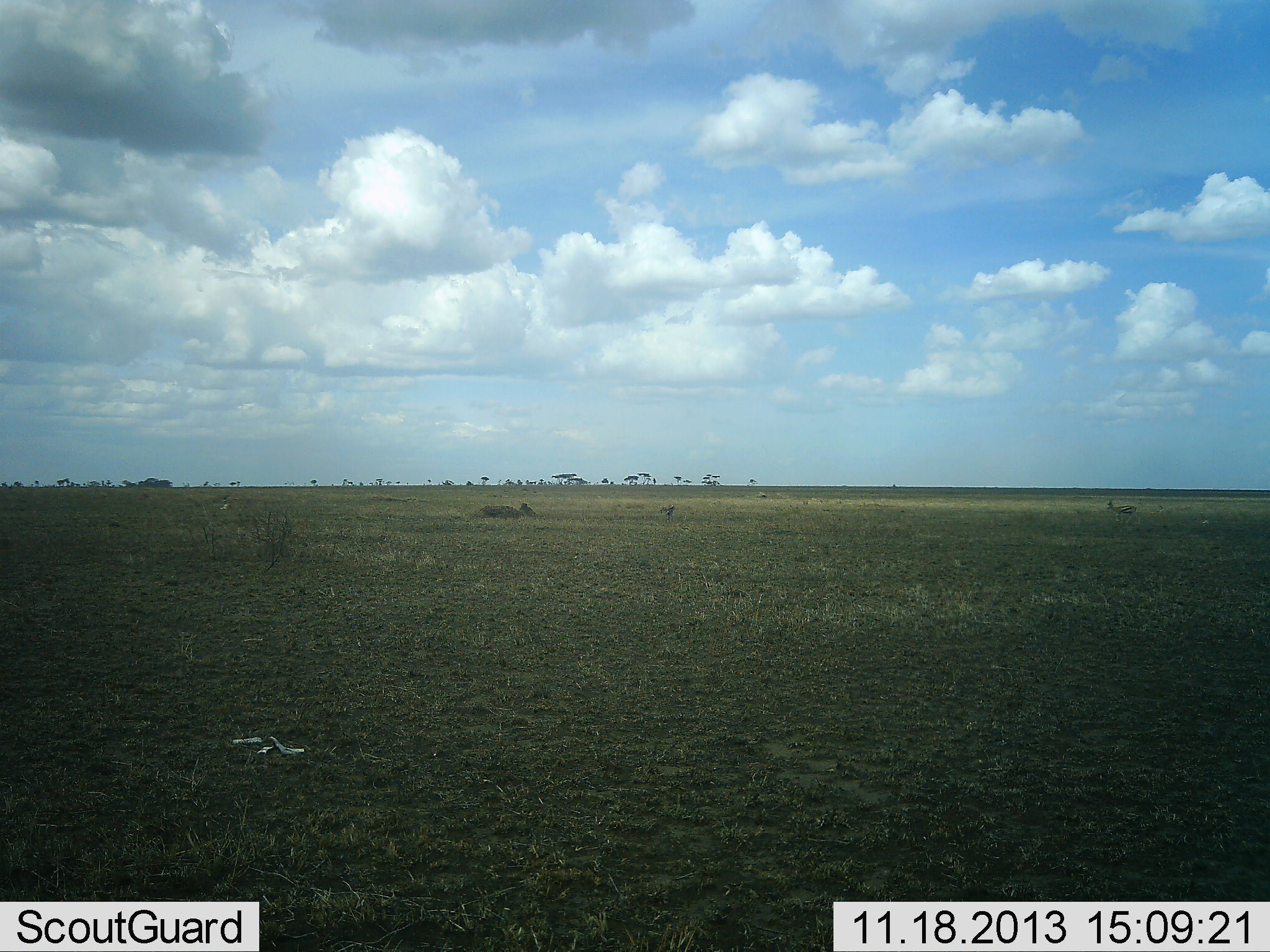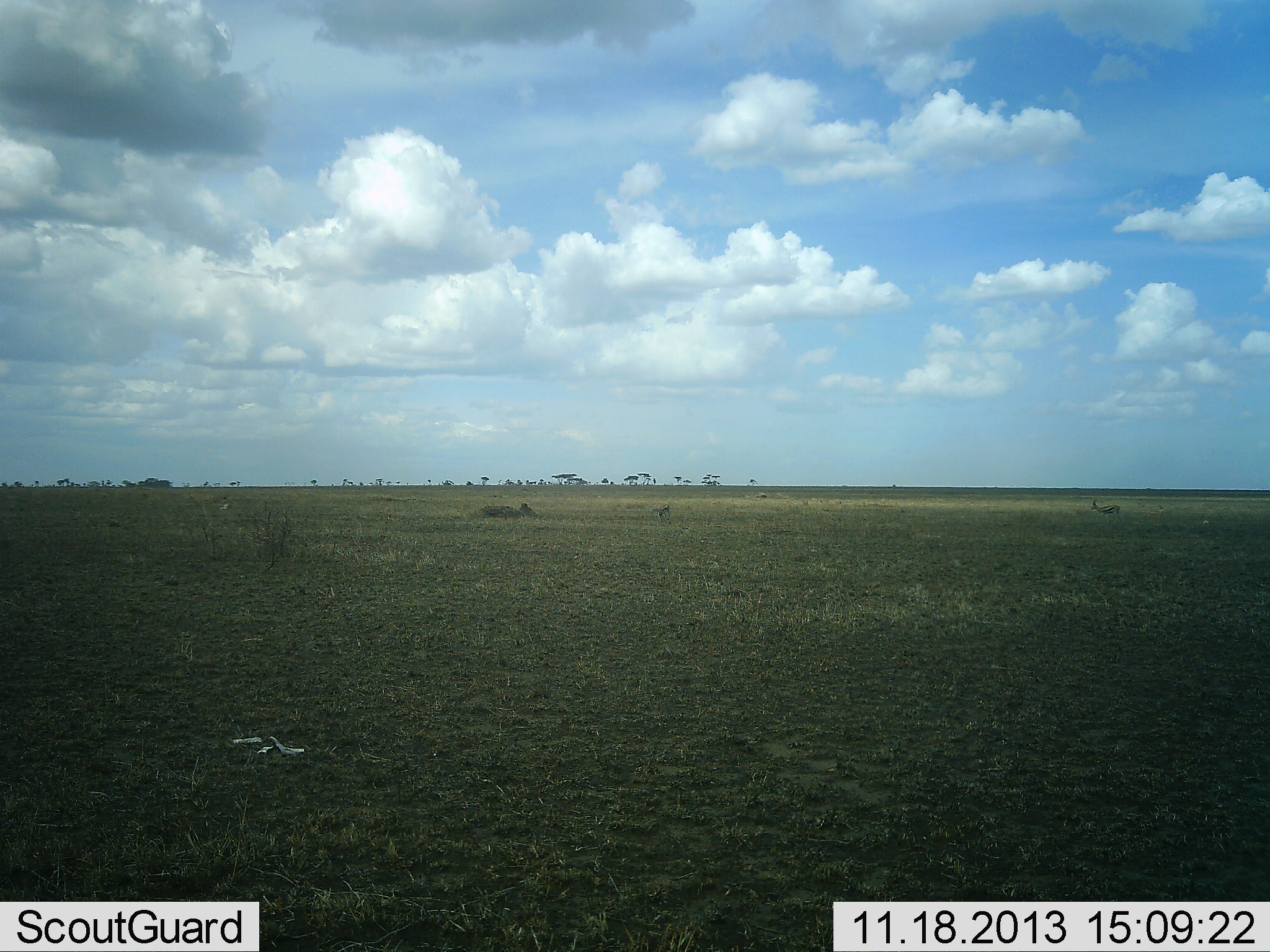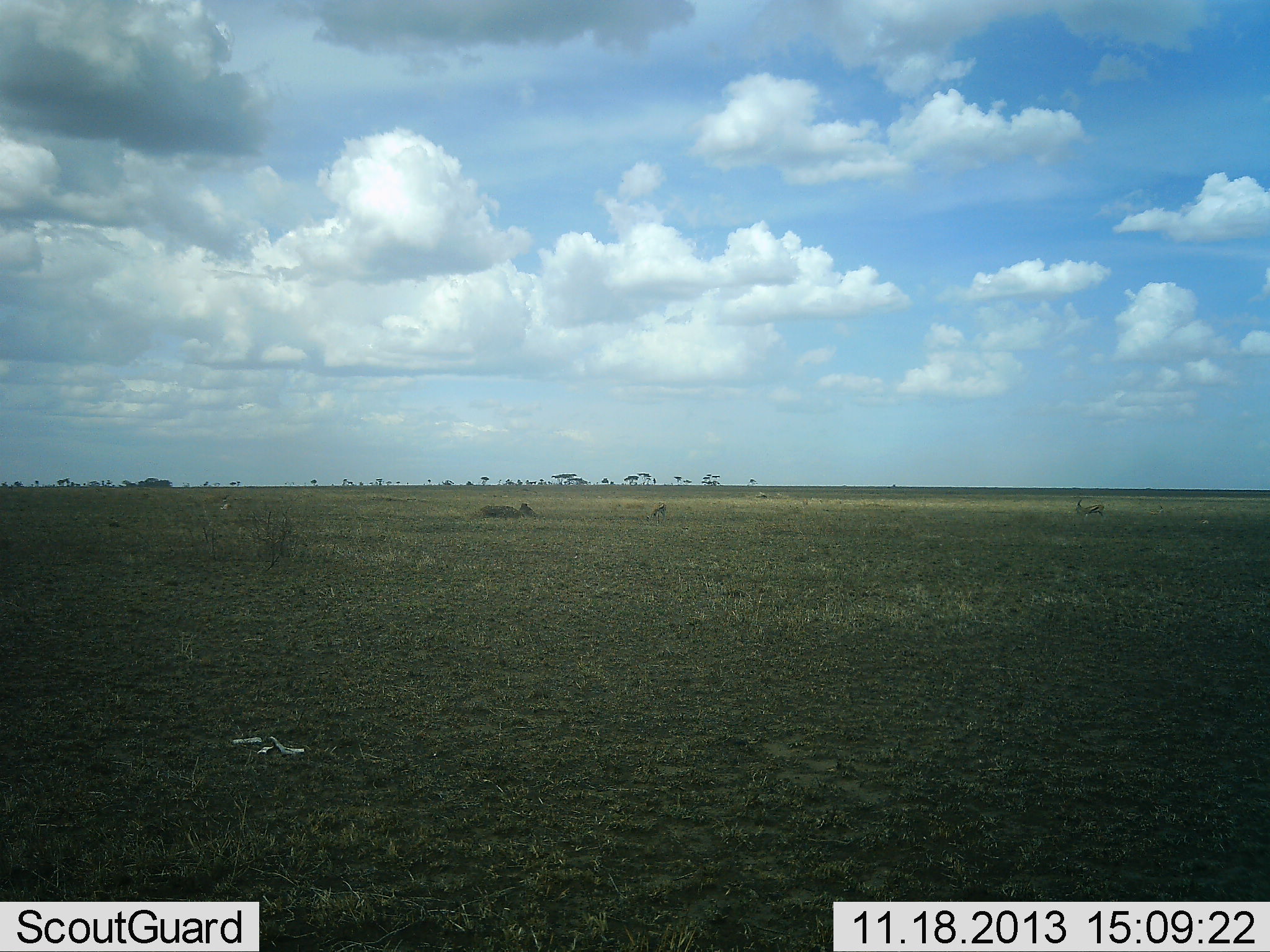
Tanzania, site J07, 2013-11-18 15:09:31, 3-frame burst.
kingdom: Animalia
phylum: Chordata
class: Mammalia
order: Artiodactyla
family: Bovidae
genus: Eudorcas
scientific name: Eudorcas thomsonii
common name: thomson's gazelle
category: gazellethomsons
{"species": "gazellethomsons (thomson's gazelle) (Eudorcas thomsonii)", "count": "2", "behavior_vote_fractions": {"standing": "9%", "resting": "0%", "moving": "73%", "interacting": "0%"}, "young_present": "0%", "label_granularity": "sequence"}